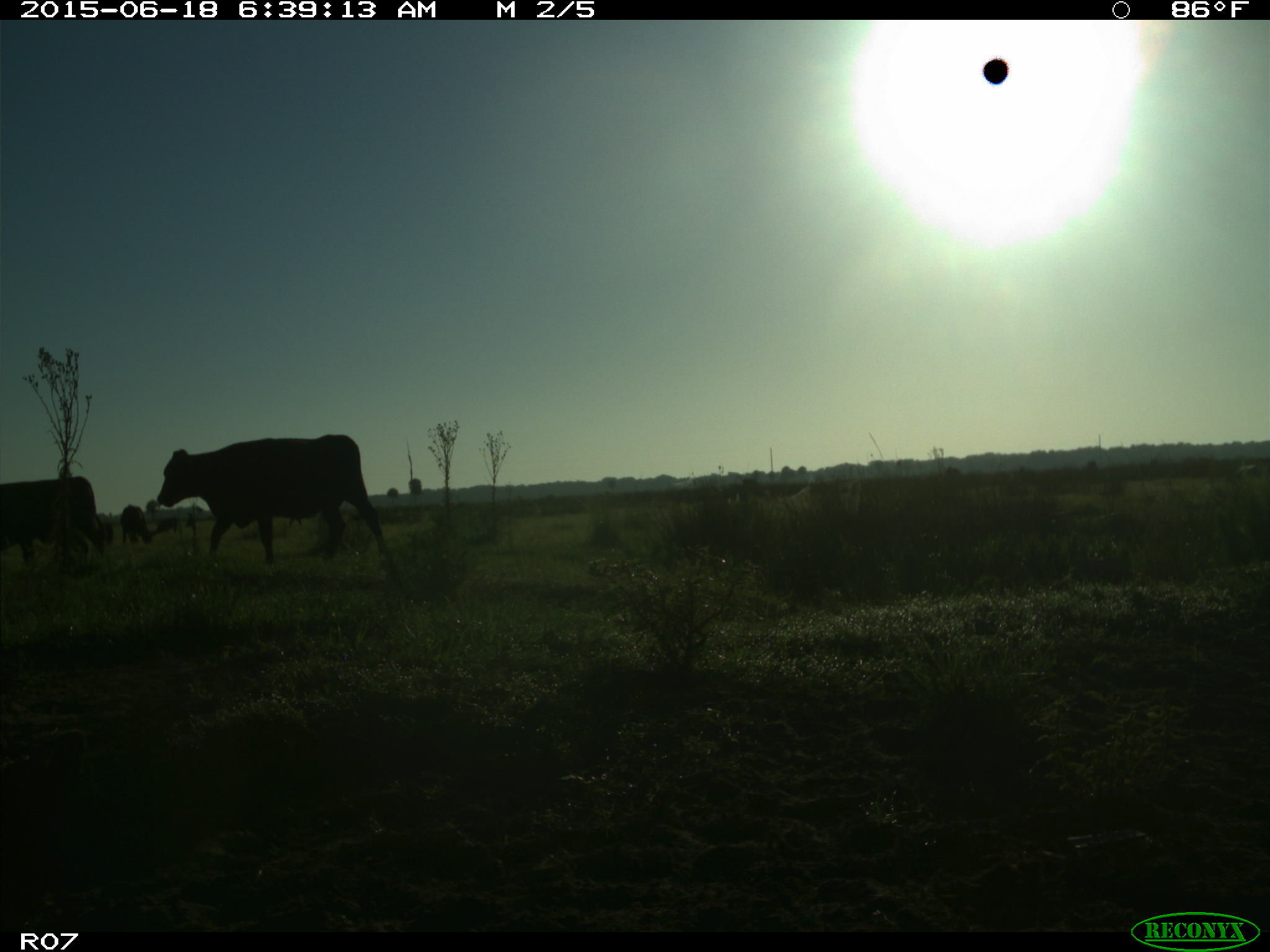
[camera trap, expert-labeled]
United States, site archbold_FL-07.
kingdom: Animalia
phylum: Chordata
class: Mammalia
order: Artiodactyla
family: Bovidae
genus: Bos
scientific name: Bos taurus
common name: domestic cow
Bos taurus (domestic cow).